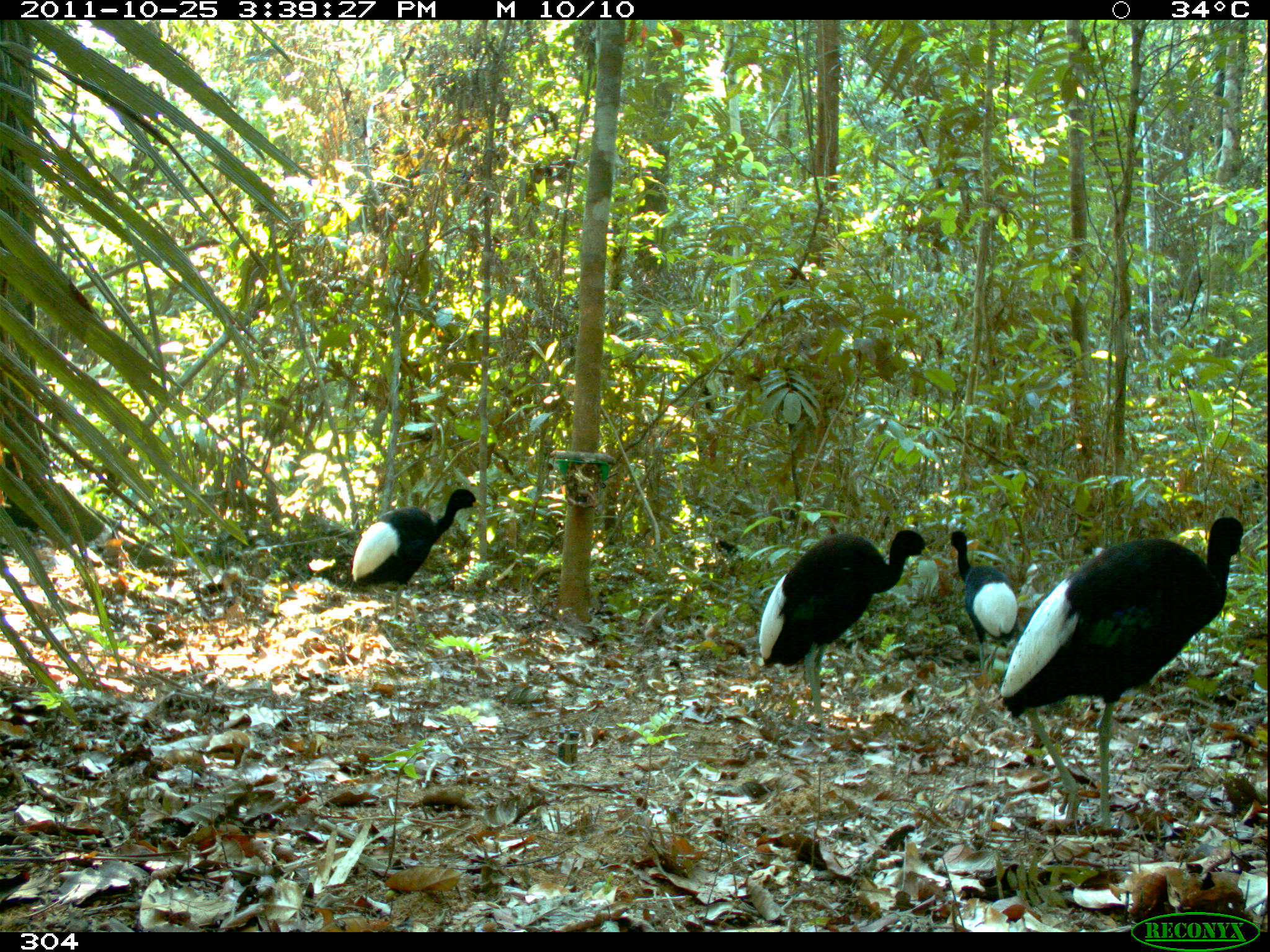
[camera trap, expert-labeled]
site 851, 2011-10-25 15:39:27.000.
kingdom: Animalia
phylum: Chordata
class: Aves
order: Gruiformes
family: Psophiidae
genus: Psophia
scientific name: Psophia leucoptera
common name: pale-winged trumpeter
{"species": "Psophia leucoptera (pale-winged trumpeter)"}